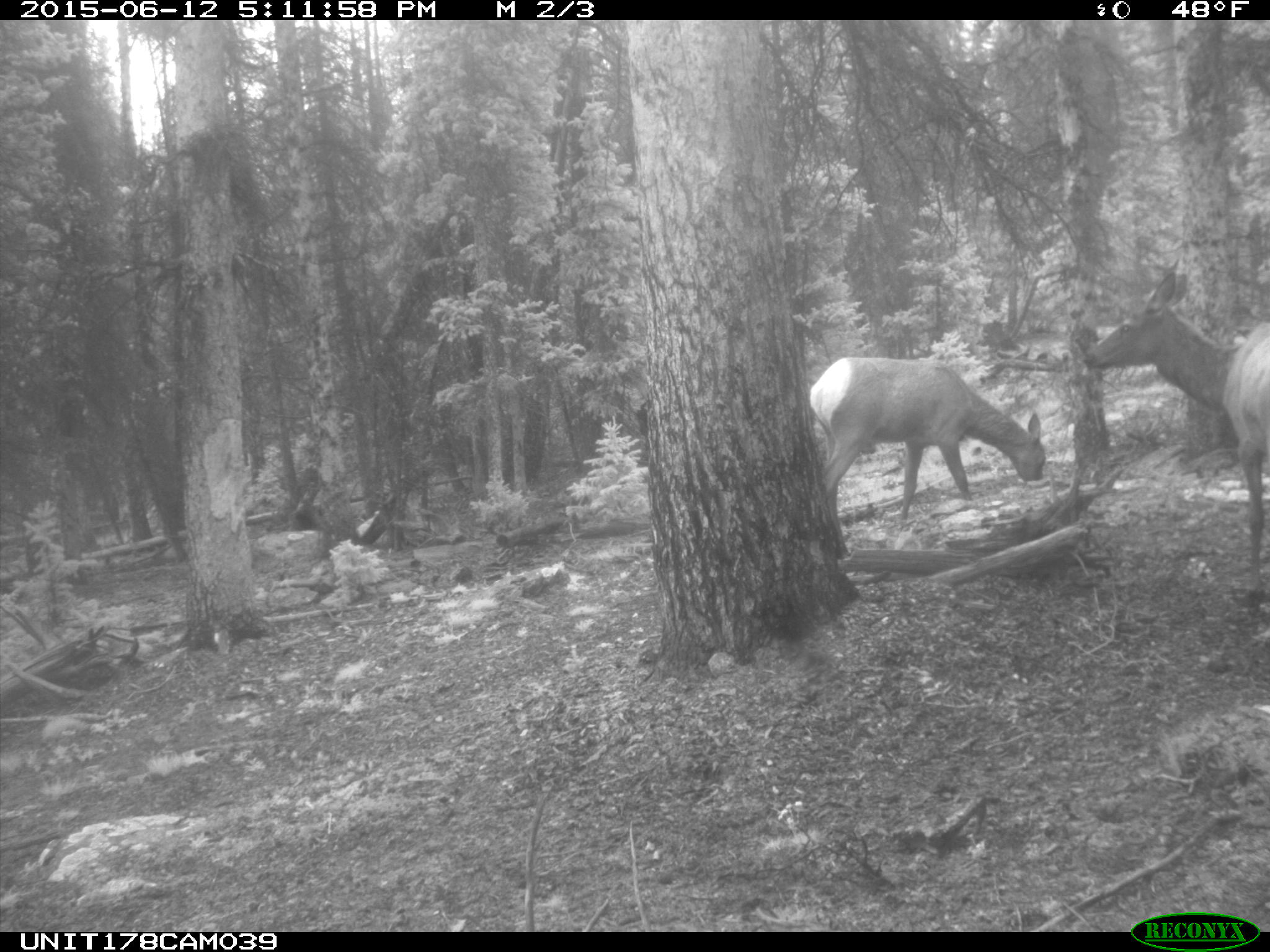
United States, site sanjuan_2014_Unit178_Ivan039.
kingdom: Animalia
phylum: Chordata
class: Mammalia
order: Artiodactyla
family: Cervidae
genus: Cervus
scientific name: Cervus elaphus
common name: red deer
Cervus elaphus (red deer).